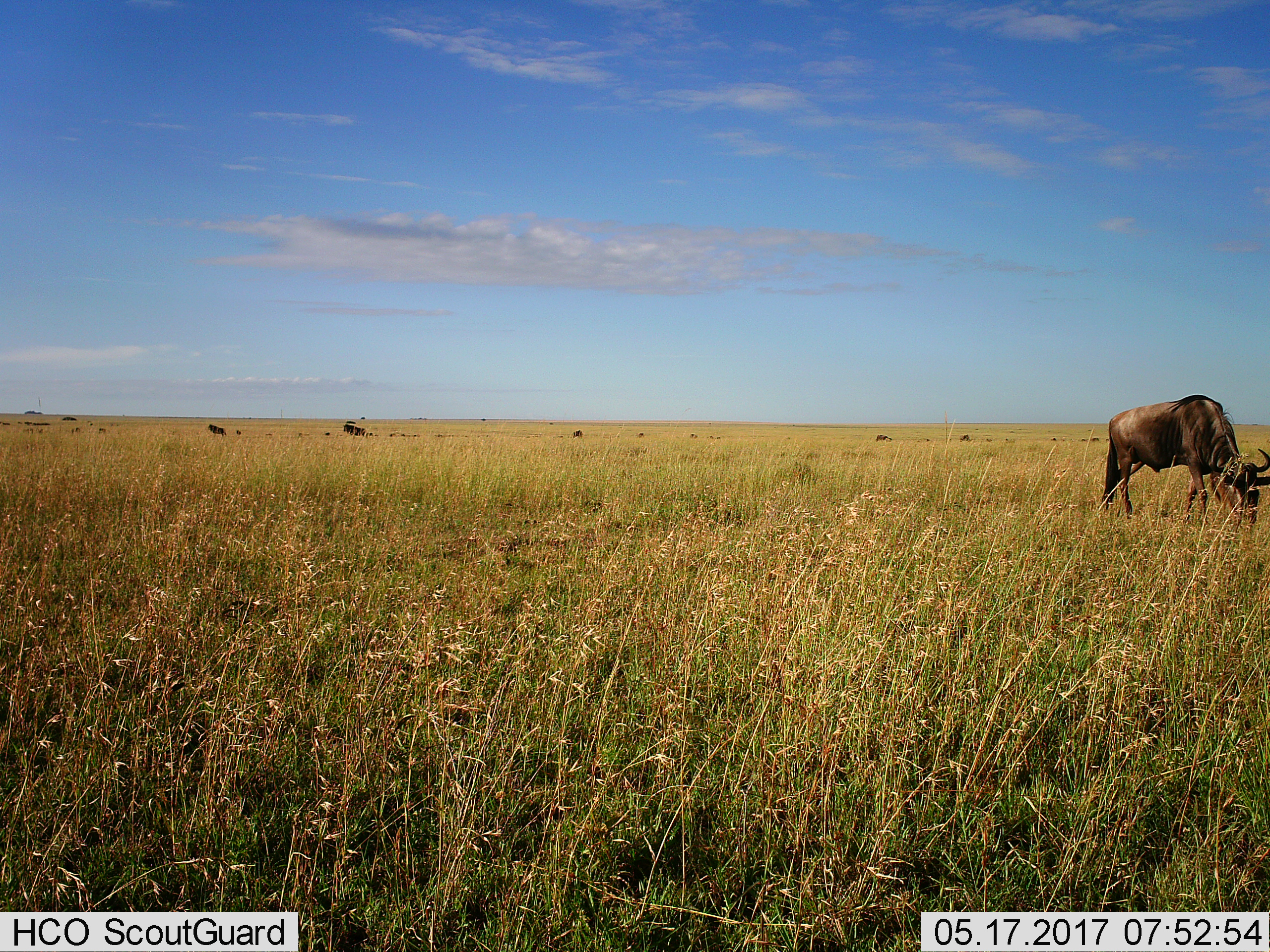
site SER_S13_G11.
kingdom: Animalia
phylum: Chordata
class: Mammalia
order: Artiodactyla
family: Bovidae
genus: Connochaetes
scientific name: Connochaetes taurinus taurinus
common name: blue wildebeest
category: wildebeestblue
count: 11-50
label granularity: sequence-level